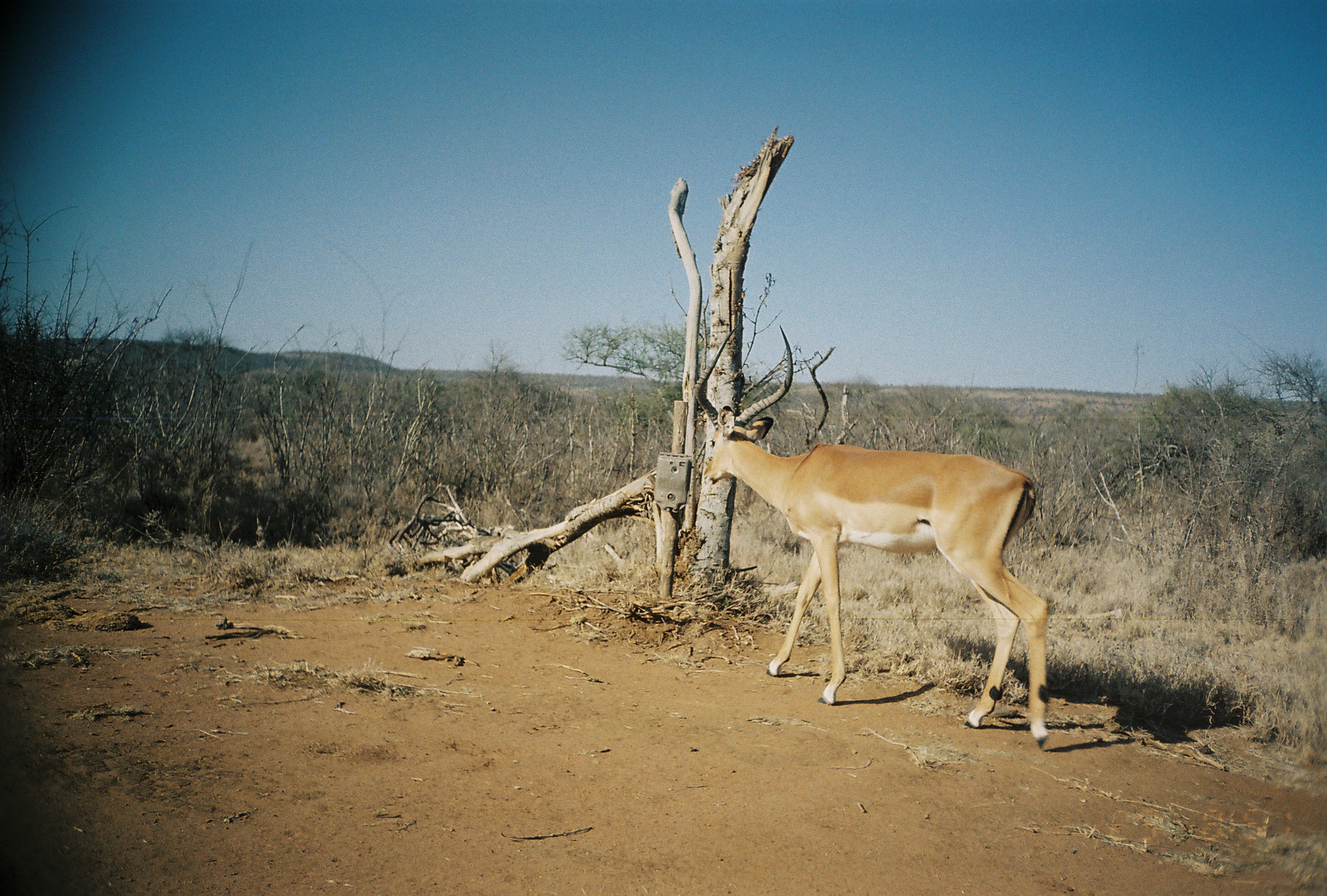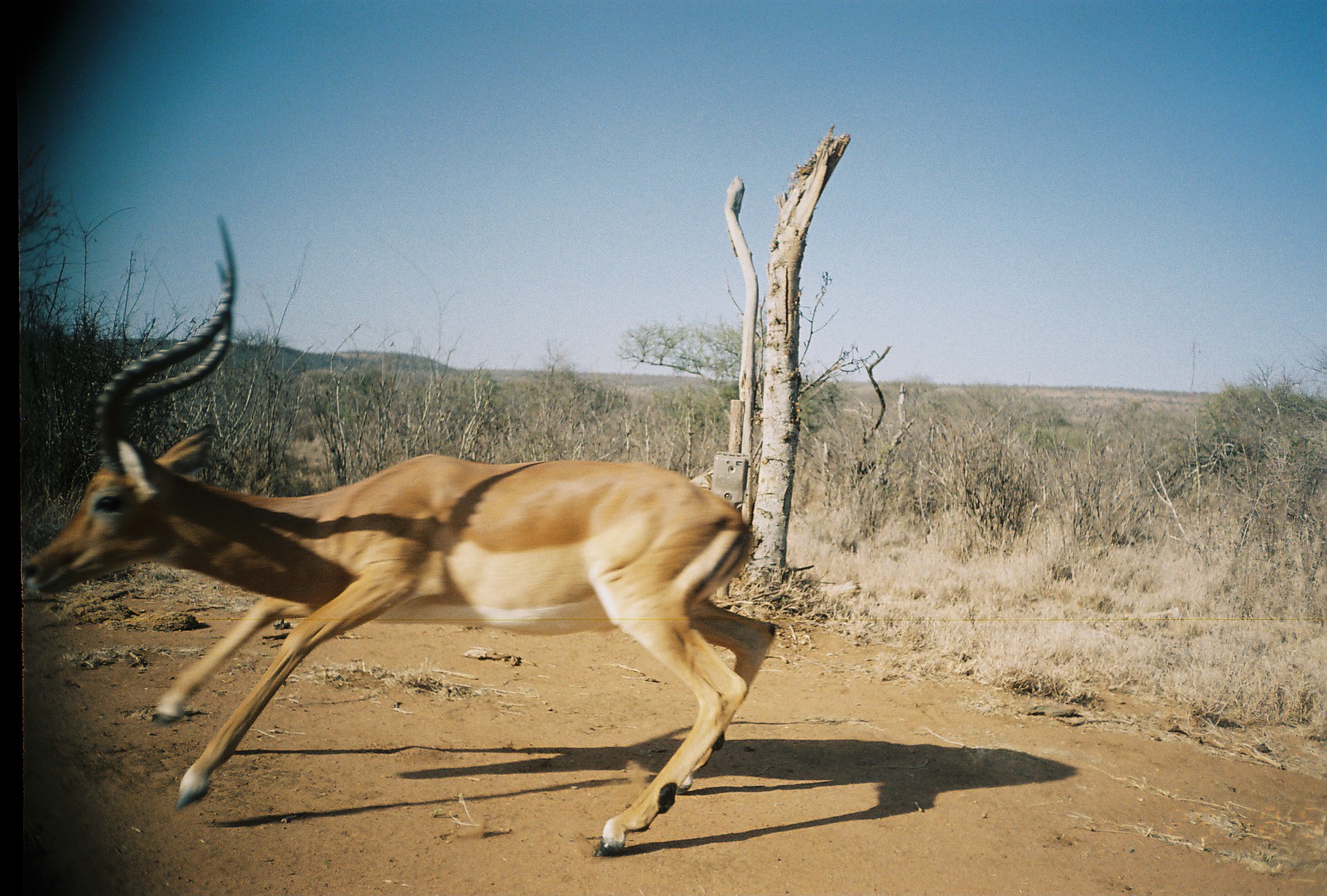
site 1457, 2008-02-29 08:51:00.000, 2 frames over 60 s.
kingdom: Animalia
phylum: Chordata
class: Mammalia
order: Artiodactyla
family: Bovidae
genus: Aepyceros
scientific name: Aepyceros melampus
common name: impala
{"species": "Aepyceros melampus (impala)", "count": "1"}